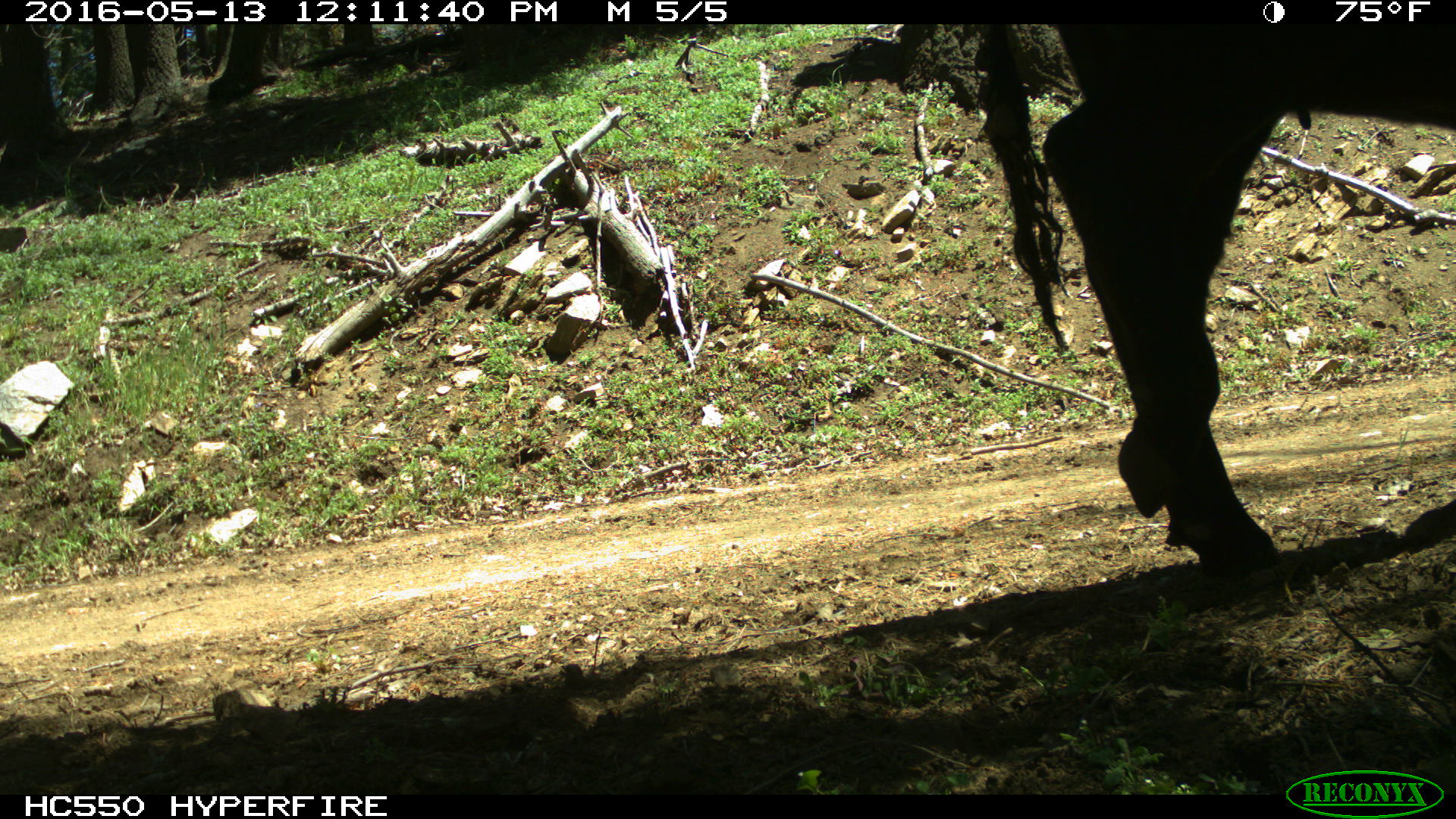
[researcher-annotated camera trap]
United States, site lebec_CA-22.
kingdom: Animalia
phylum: Chordata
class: Mammalia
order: Artiodactyla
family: Bovidae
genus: Bos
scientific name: Bos taurus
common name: domestic cow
Bos taurus (domestic cow).